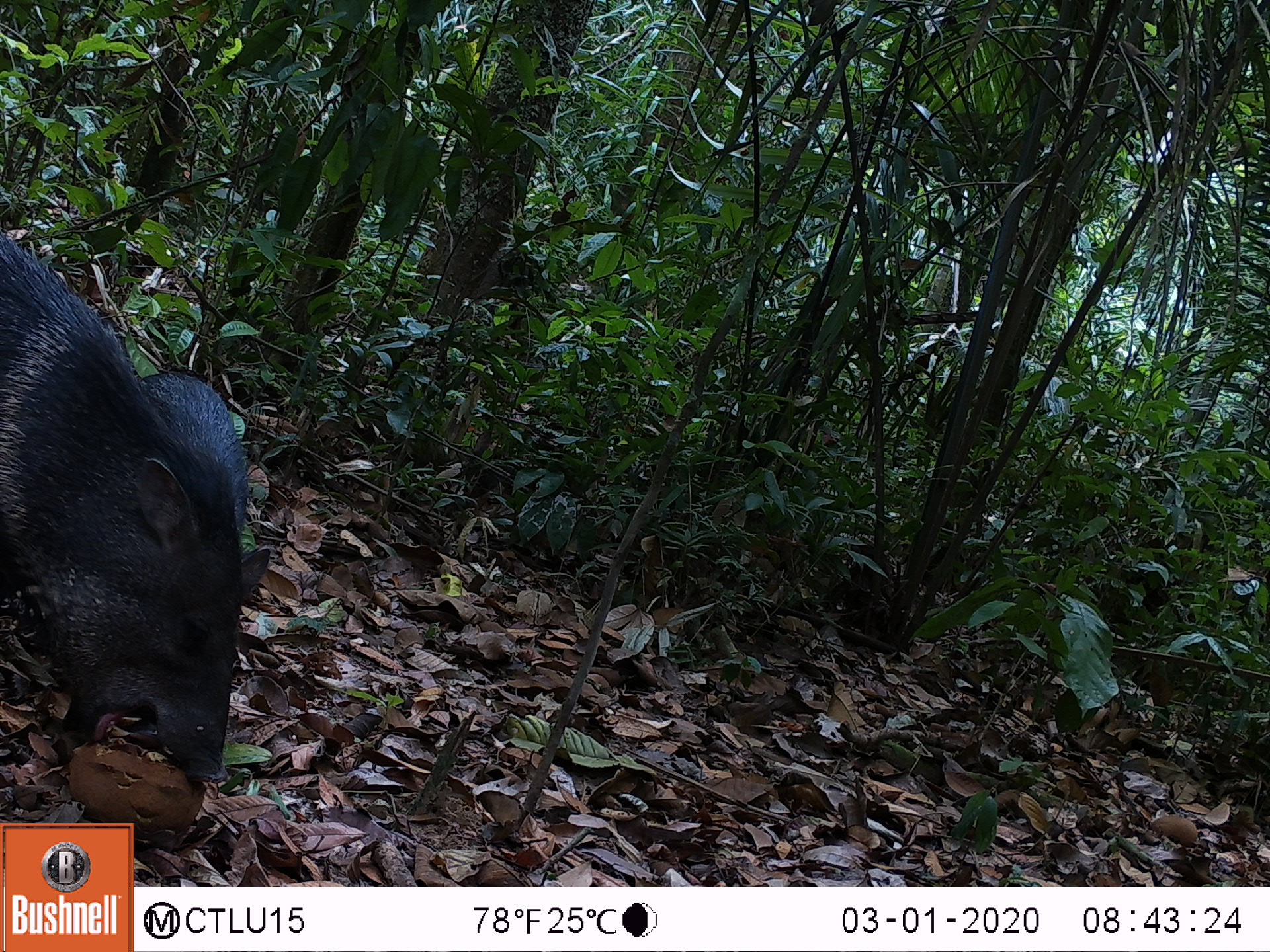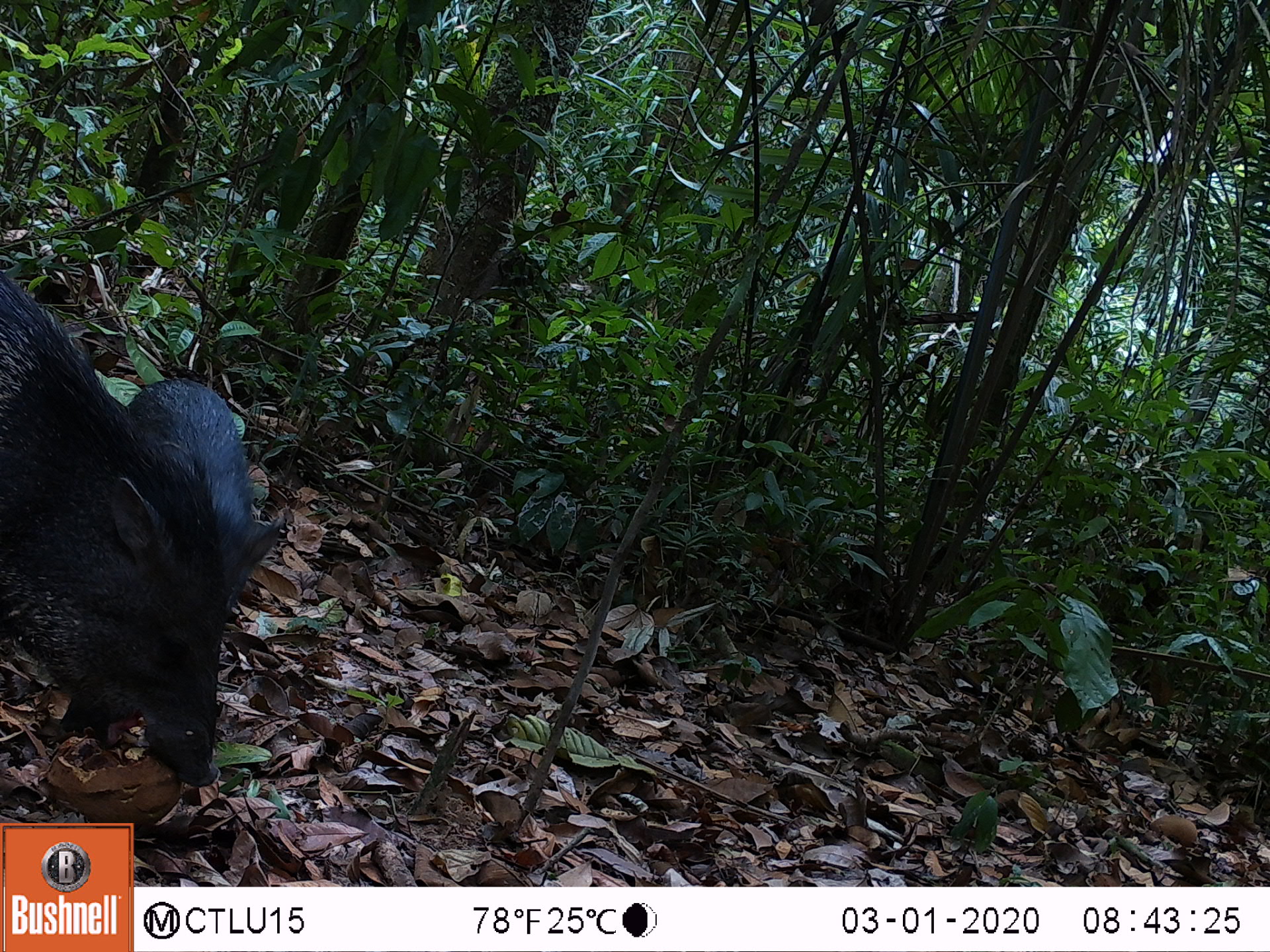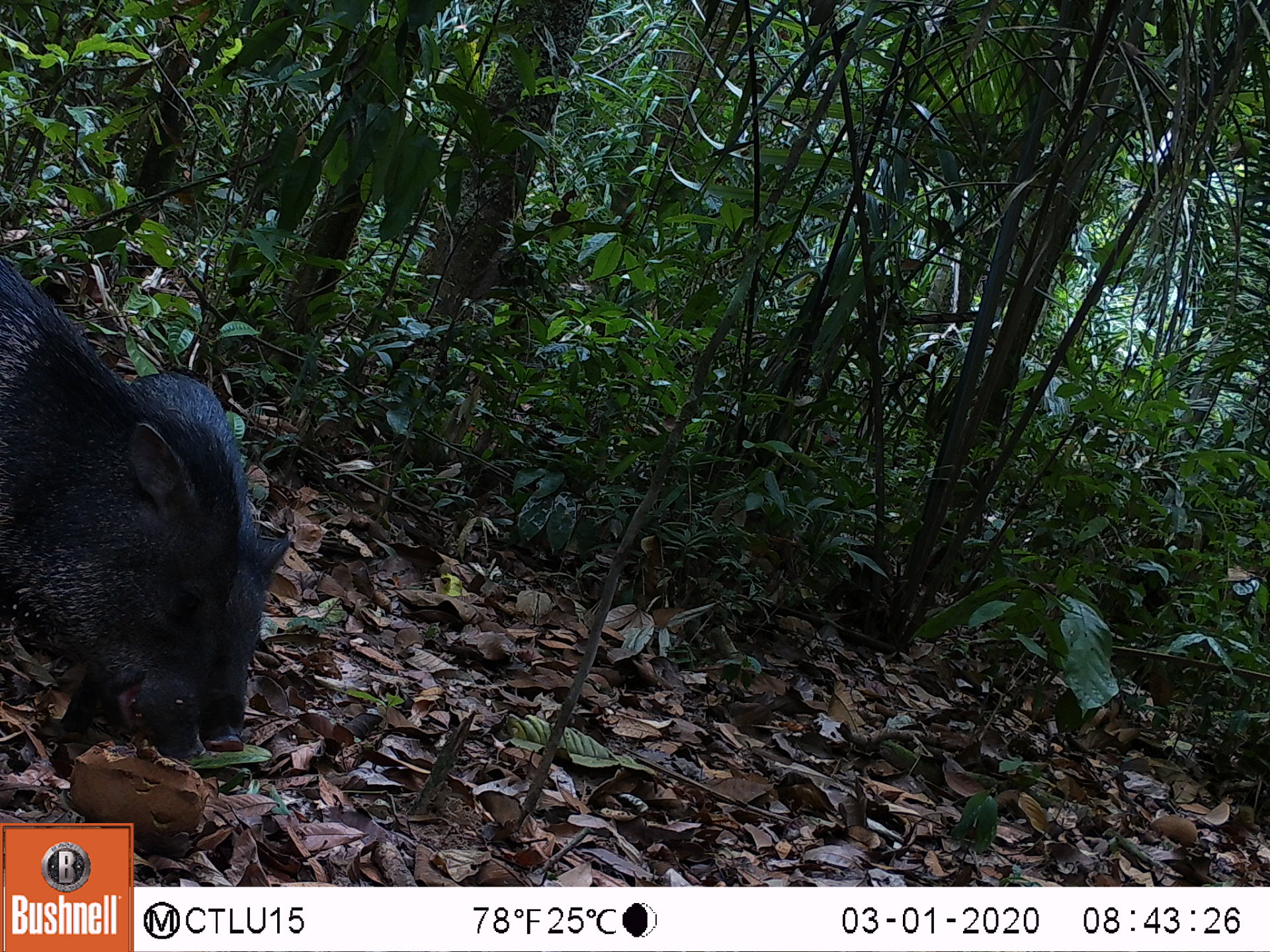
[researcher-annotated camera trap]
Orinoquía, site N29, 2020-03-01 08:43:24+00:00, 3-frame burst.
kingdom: Animalia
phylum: Chordata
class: Mammalia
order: Artiodactyla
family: Tayassuidae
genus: Pecari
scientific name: Pecari tajacu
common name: collared peccary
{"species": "collared peccary (Pecari tajacu)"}